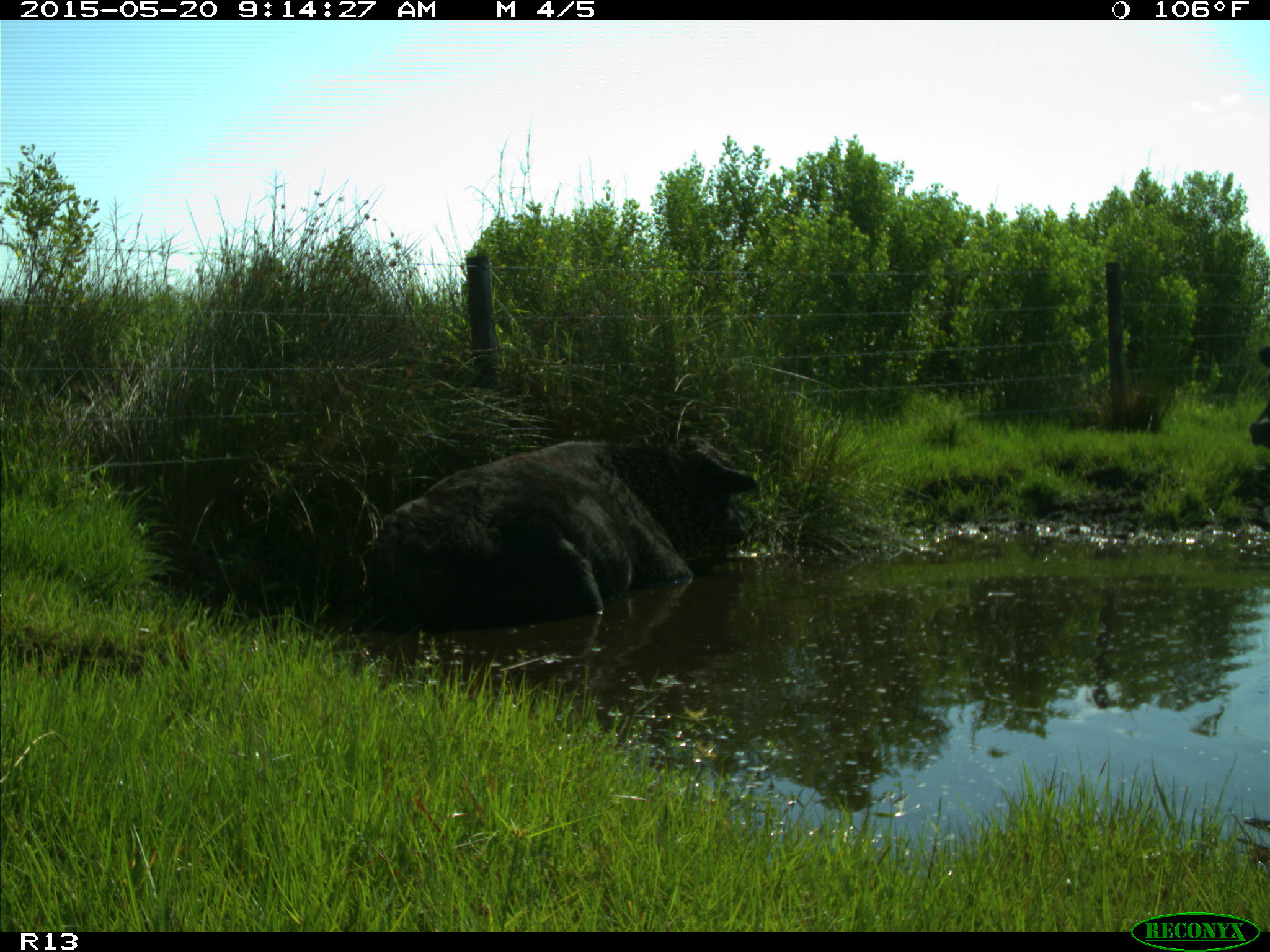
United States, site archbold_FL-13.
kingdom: Animalia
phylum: Chordata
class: Mammalia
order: Artiodactyla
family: Bovidae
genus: Bos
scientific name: Bos taurus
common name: domestic cow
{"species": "Bos taurus (domestic cow)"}